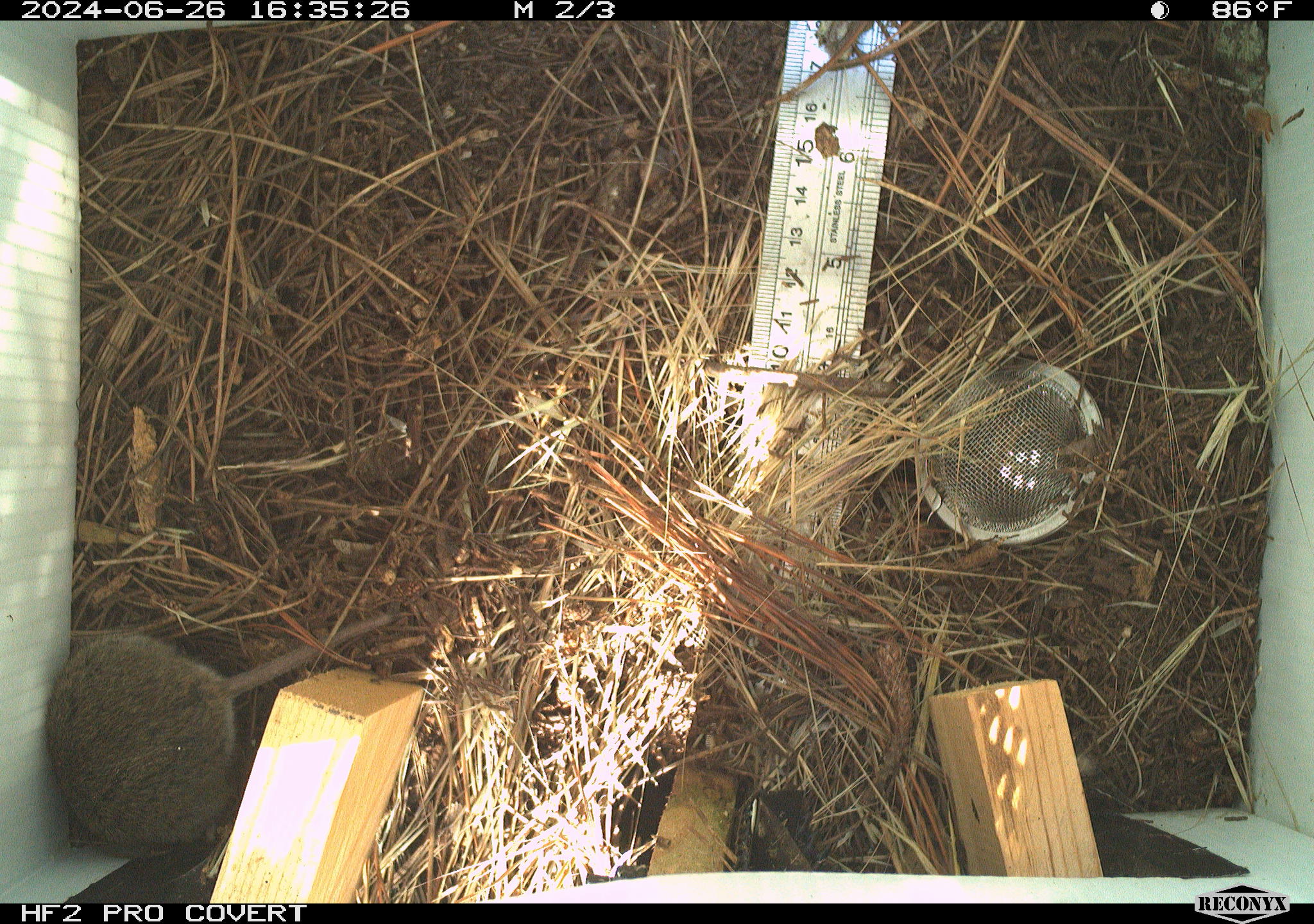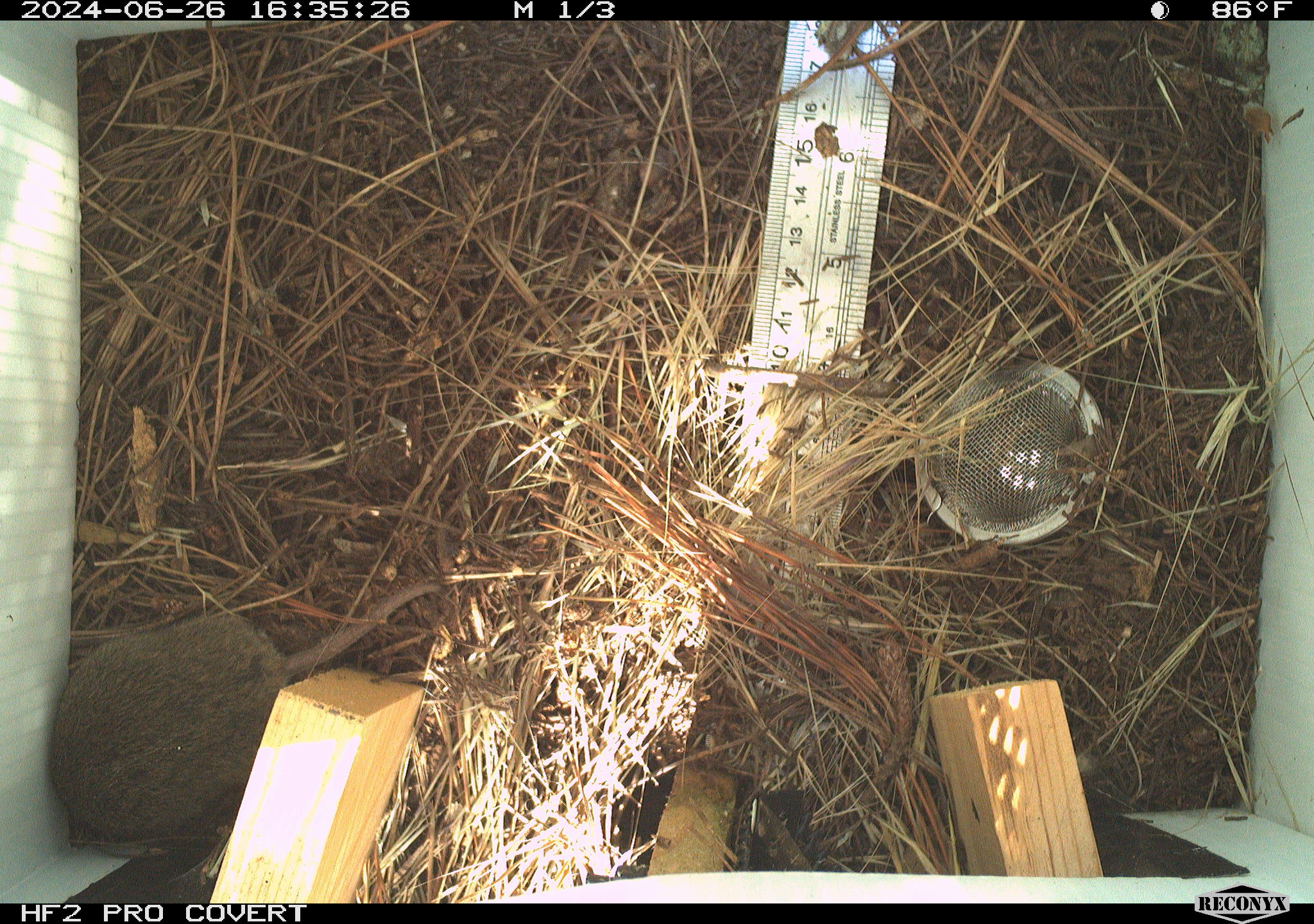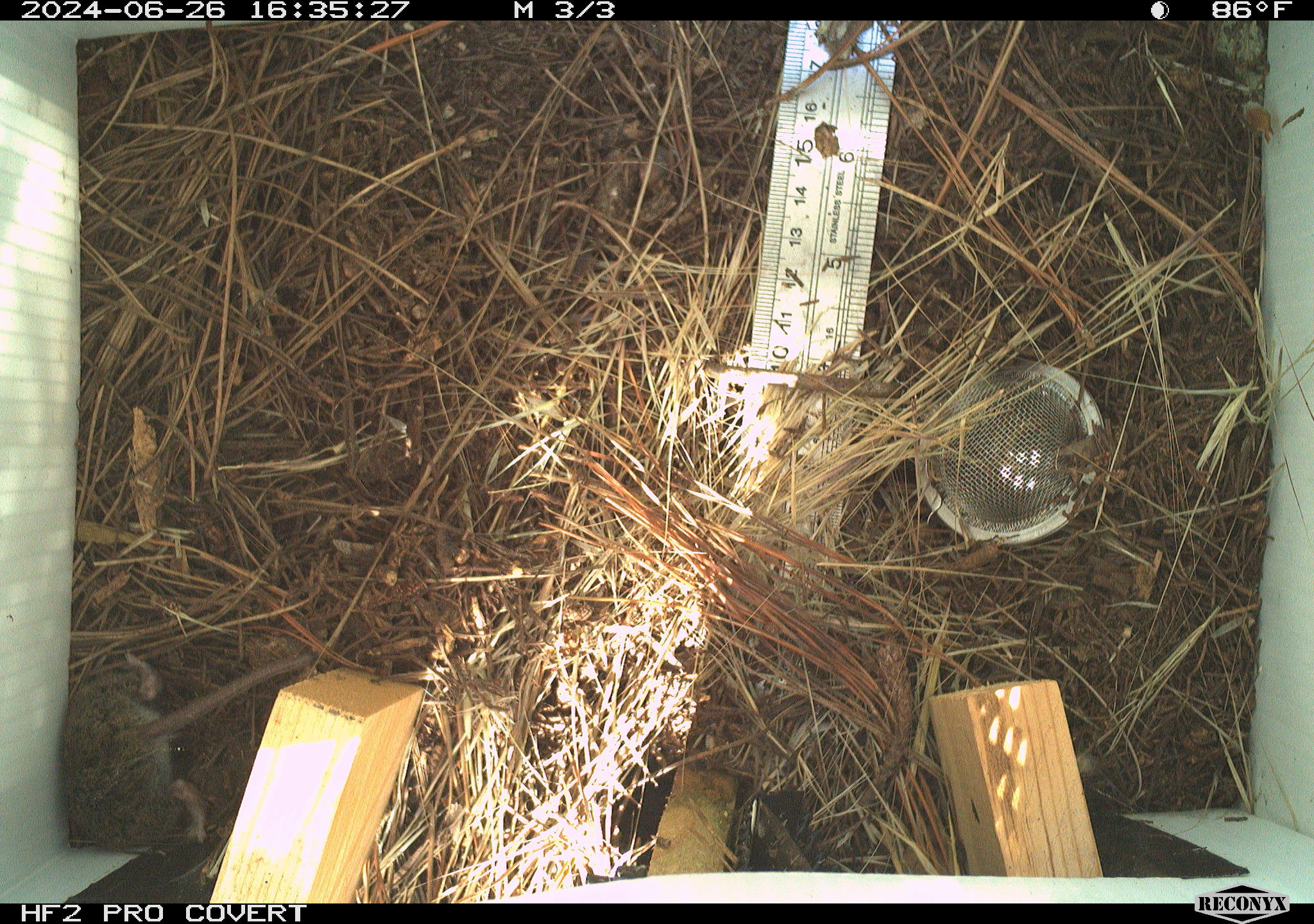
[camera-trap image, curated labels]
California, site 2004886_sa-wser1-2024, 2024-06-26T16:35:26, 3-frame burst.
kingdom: Animalia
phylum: Chordata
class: Mammalia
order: Rodentia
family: Cricetidae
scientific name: Arvicolinae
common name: voles, lemmings, and muskrats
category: arvicolinae subfamily